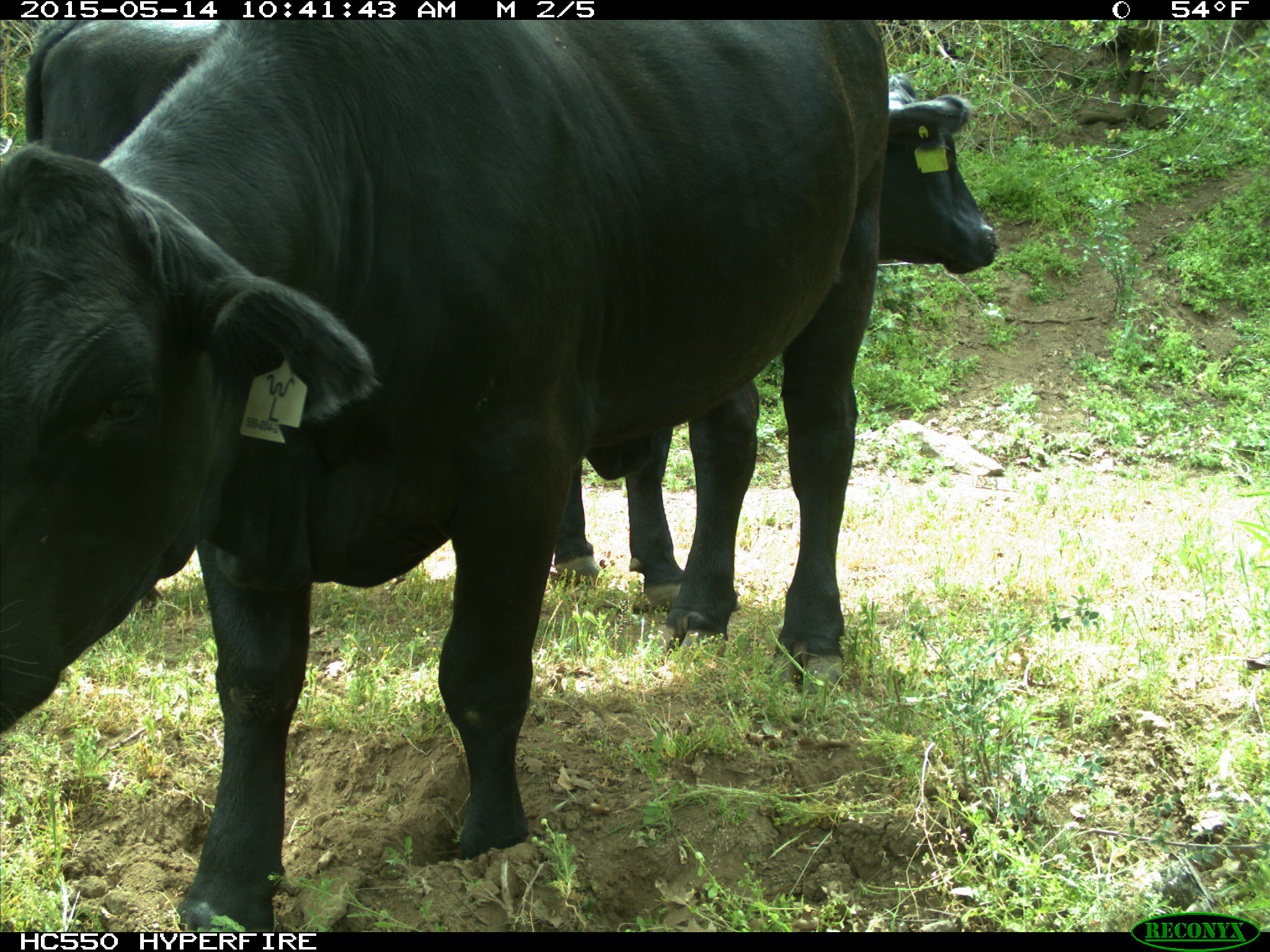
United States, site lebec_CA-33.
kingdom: Animalia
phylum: Chordata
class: Mammalia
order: Artiodactyla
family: Bovidae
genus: Bos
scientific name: Bos taurus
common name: domestic cow